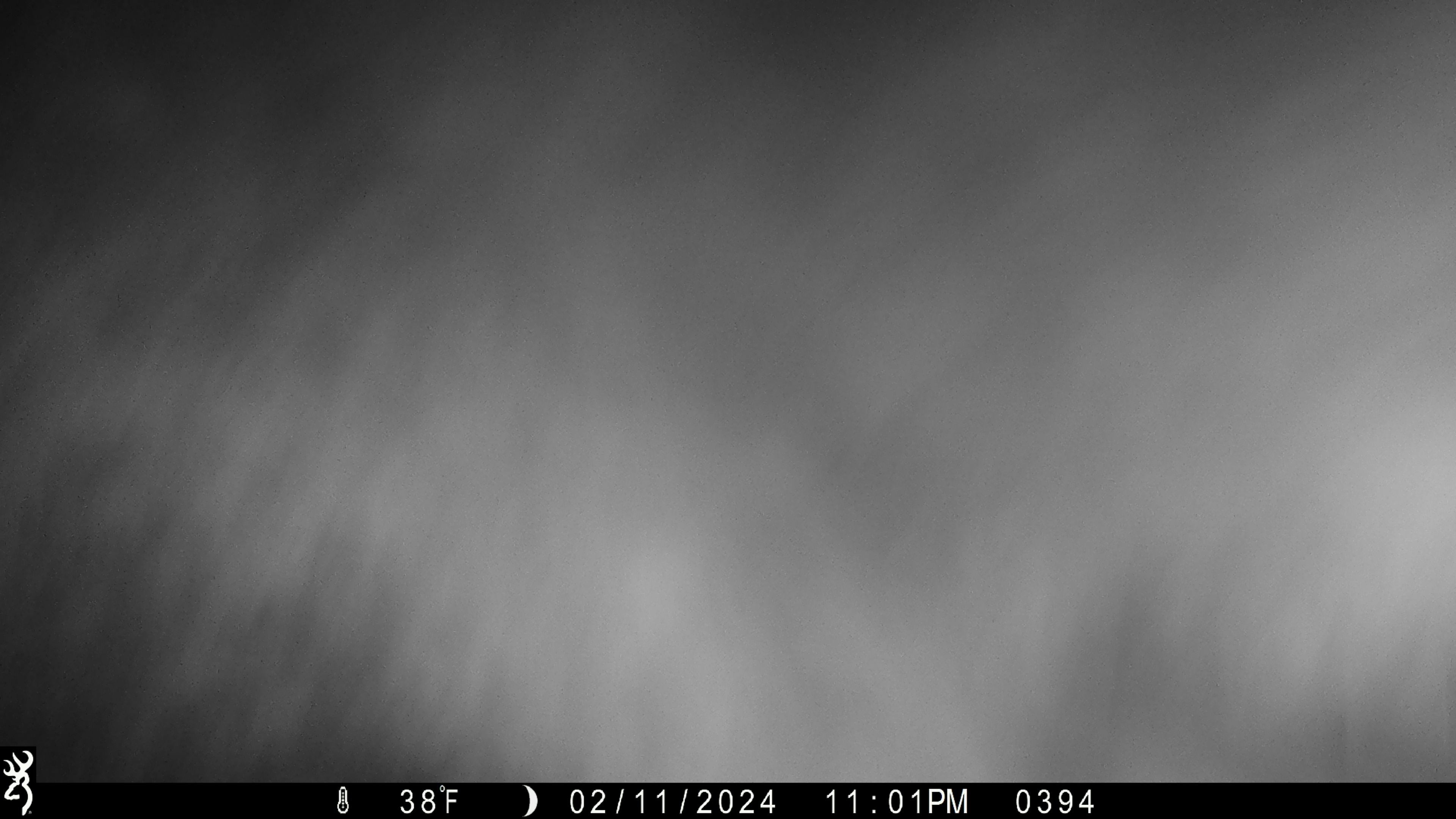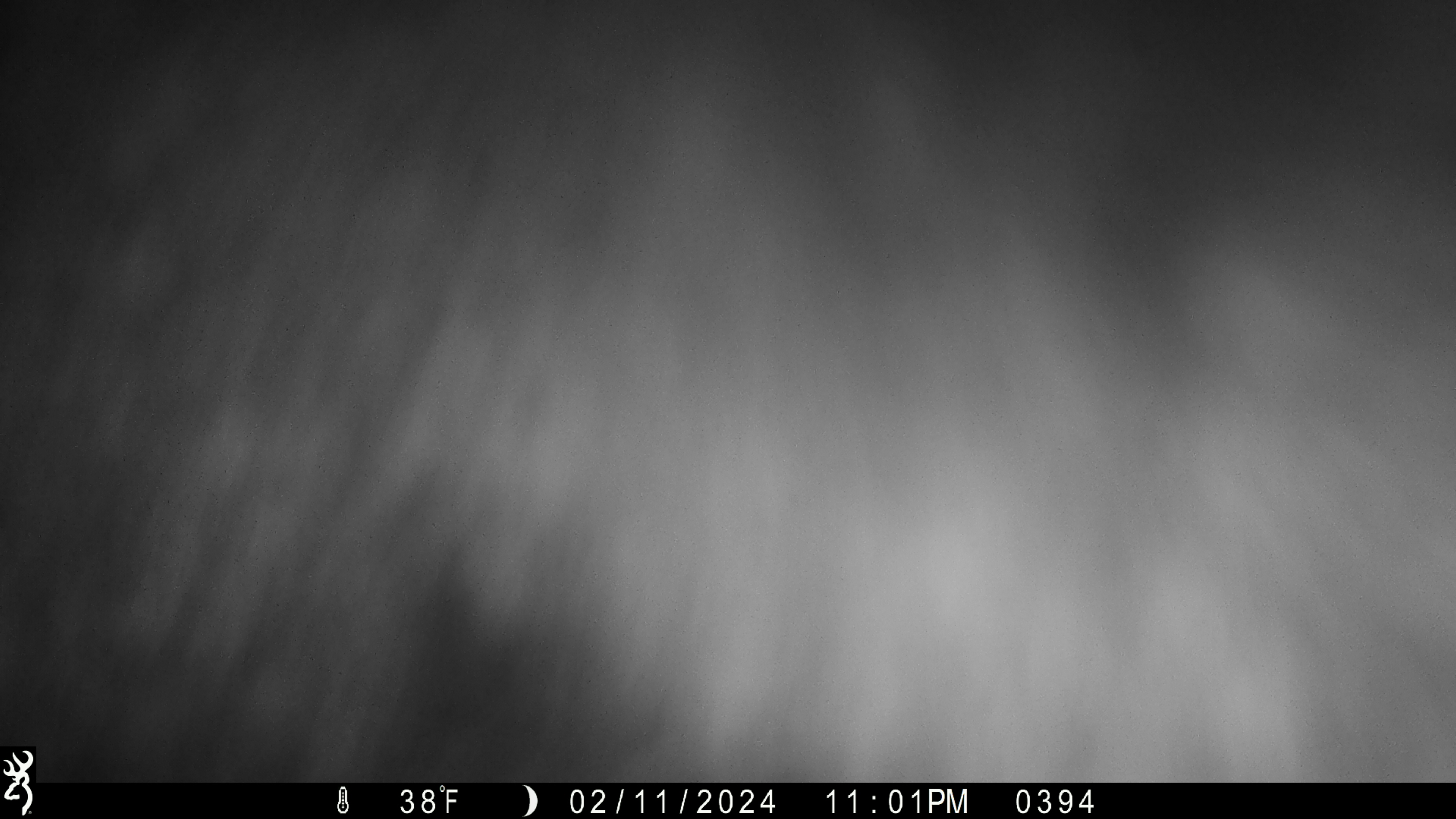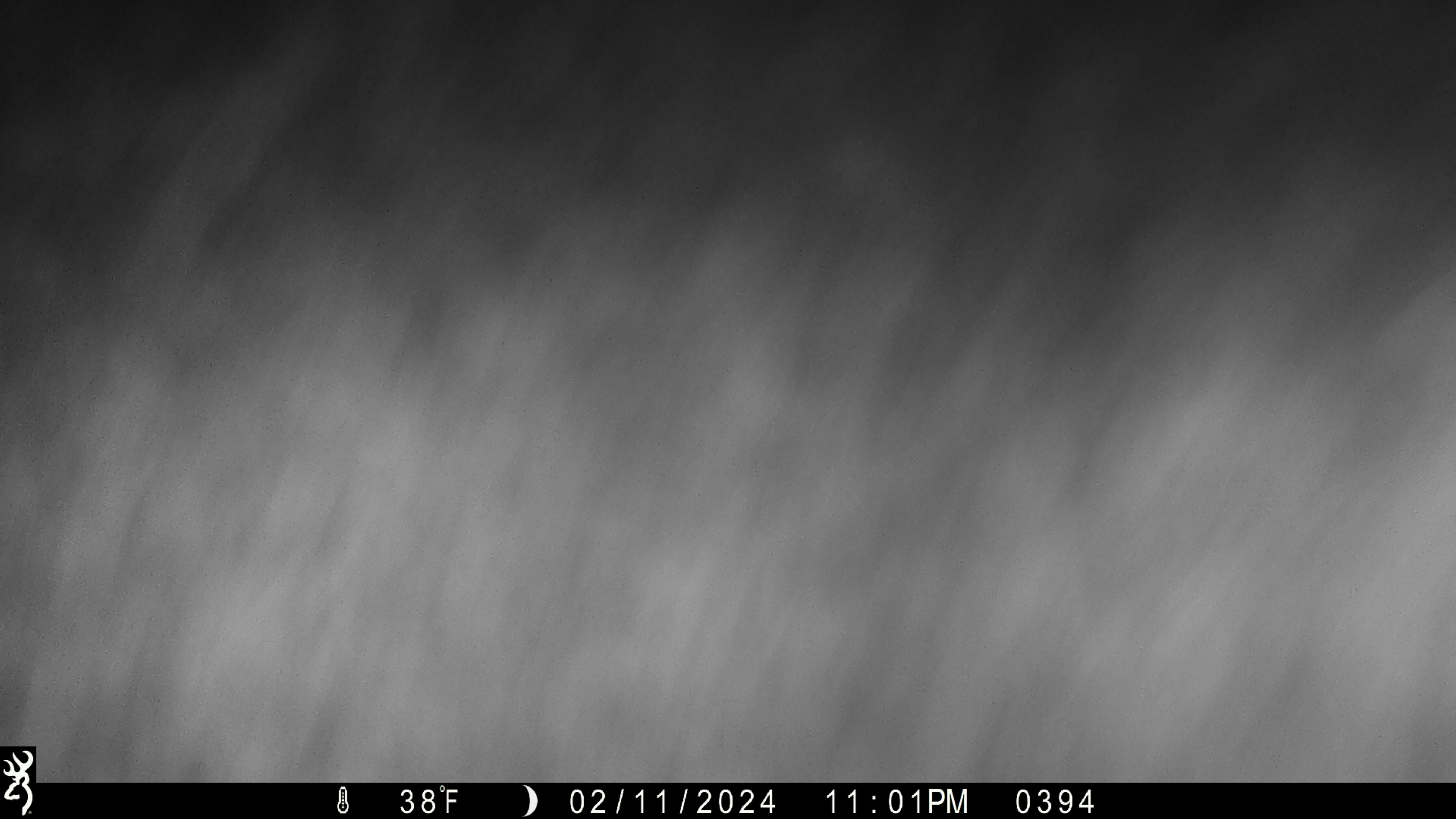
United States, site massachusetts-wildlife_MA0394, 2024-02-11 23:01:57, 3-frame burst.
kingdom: Animalia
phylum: Chordata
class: Mammalia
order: Artiodactyla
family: Cervidae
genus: Alces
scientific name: Alces alces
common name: moose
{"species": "moose (Alces alces)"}